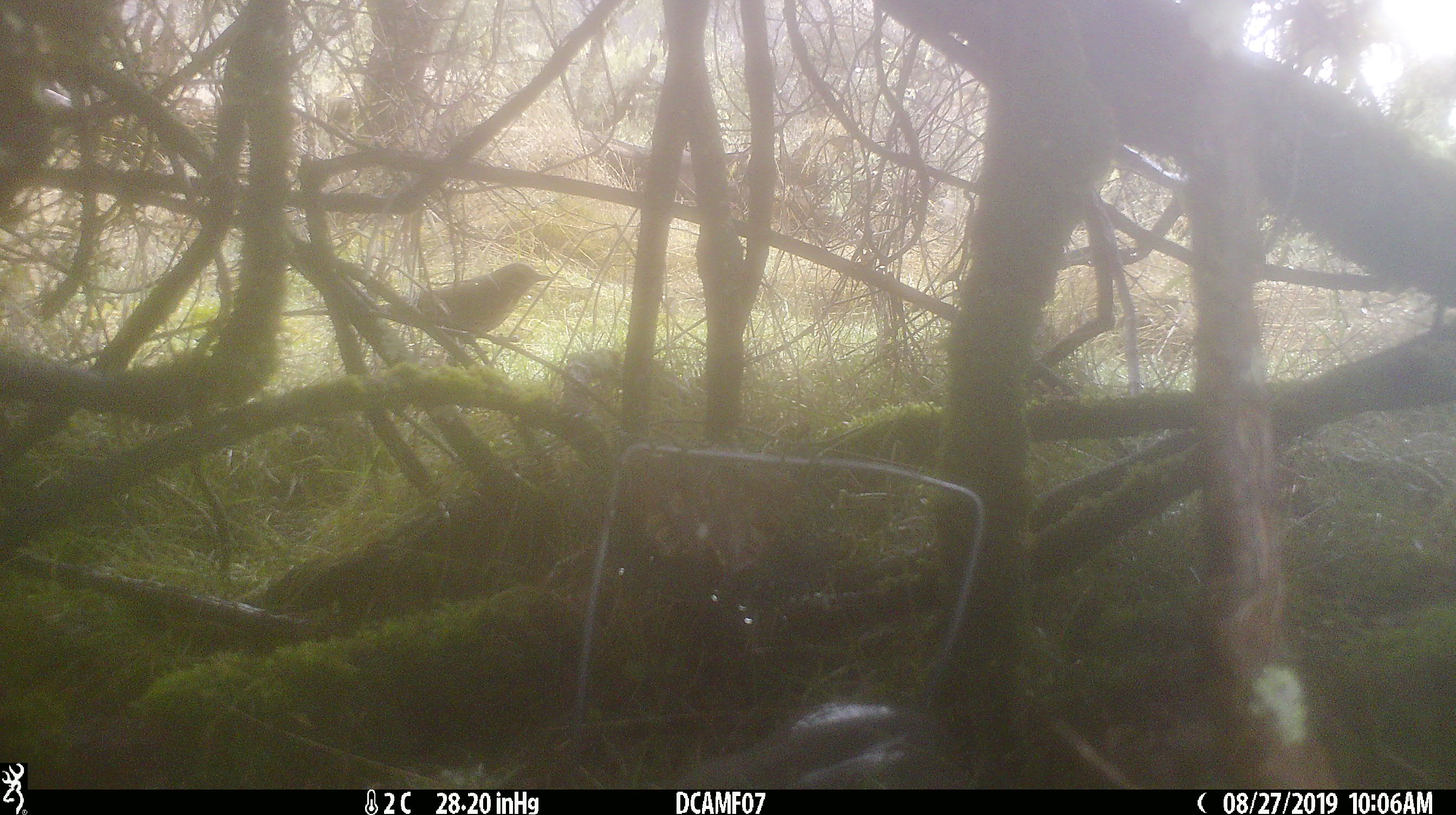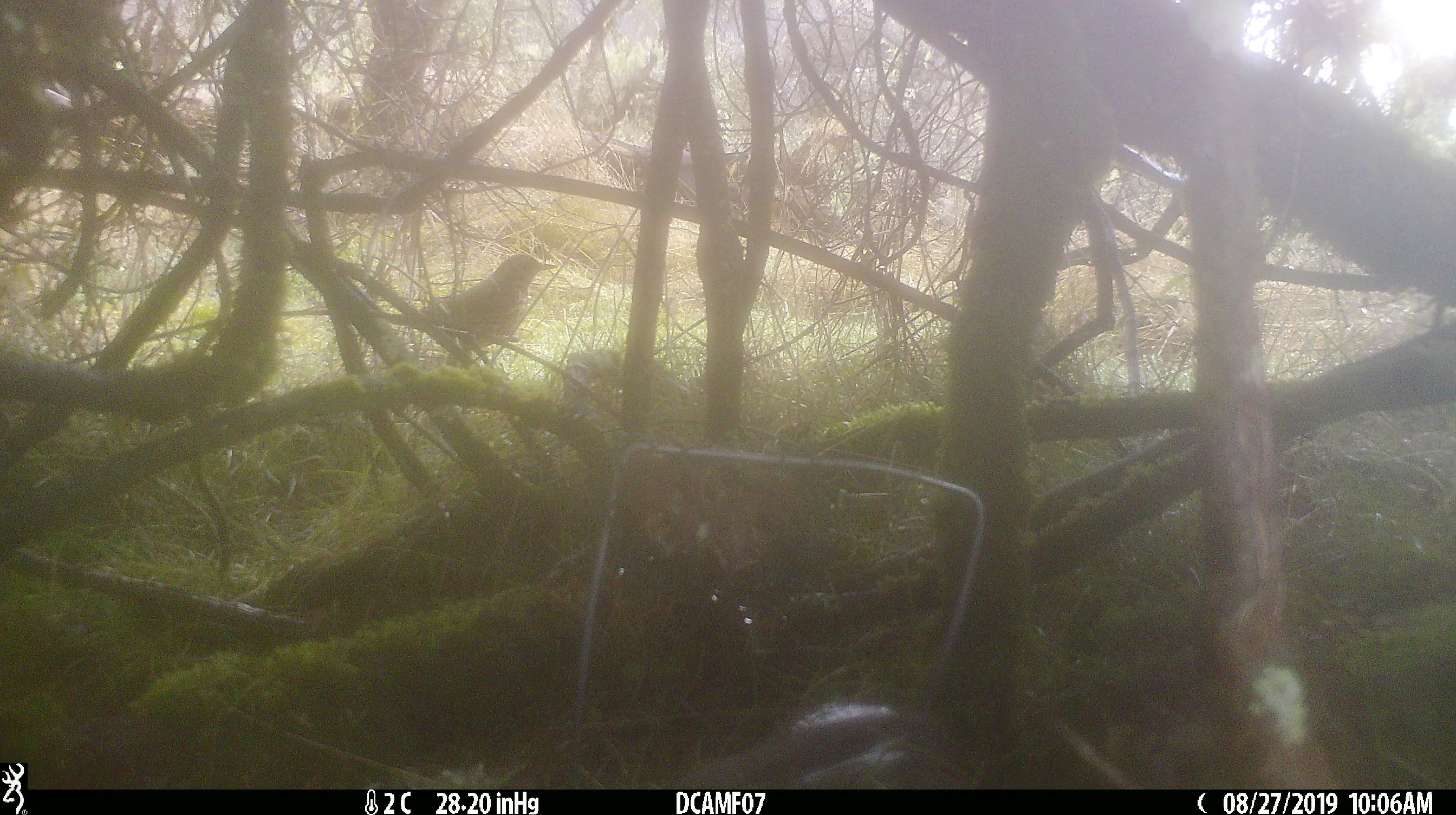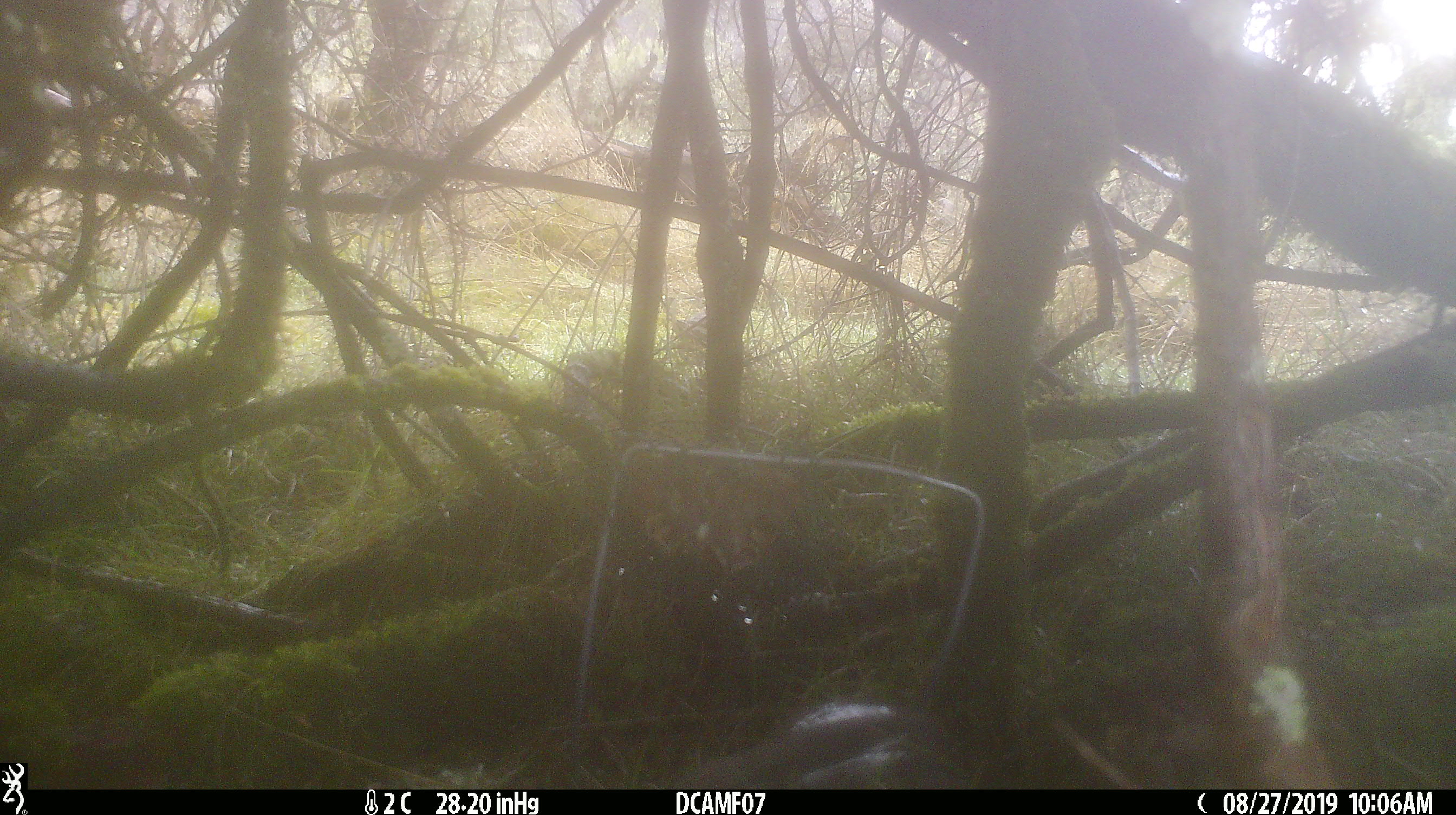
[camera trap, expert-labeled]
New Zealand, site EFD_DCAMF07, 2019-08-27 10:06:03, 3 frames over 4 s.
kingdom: Animalia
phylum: Chordata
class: Aves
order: Passeriformes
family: Turdidae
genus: Turdus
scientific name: Turdus philomelos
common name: song thrush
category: thrush